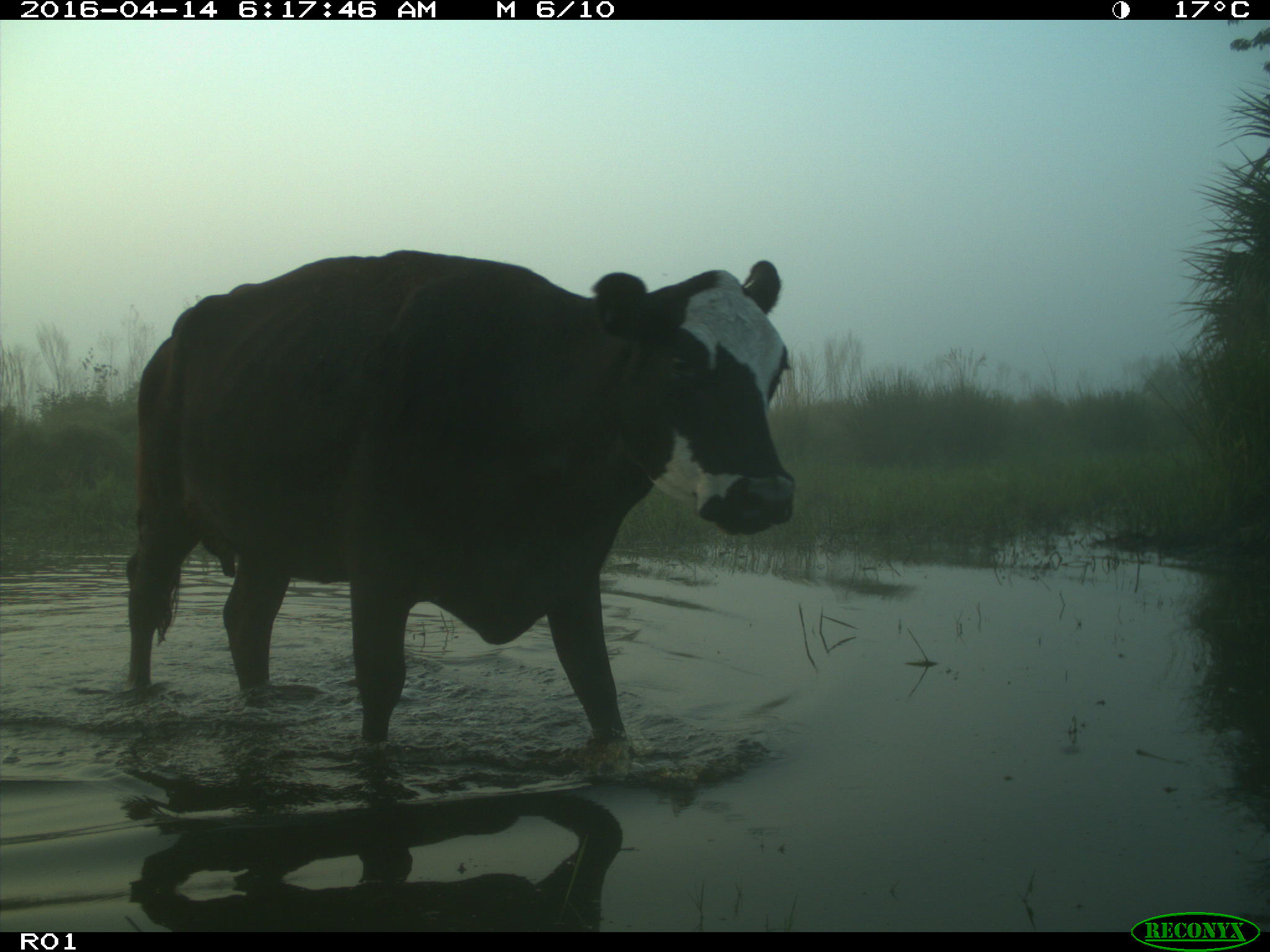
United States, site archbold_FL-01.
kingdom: Animalia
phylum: Chordata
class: Mammalia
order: Artiodactyla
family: Bovidae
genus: Bos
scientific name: Bos taurus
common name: domestic cow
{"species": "Bos taurus (domestic cow)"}